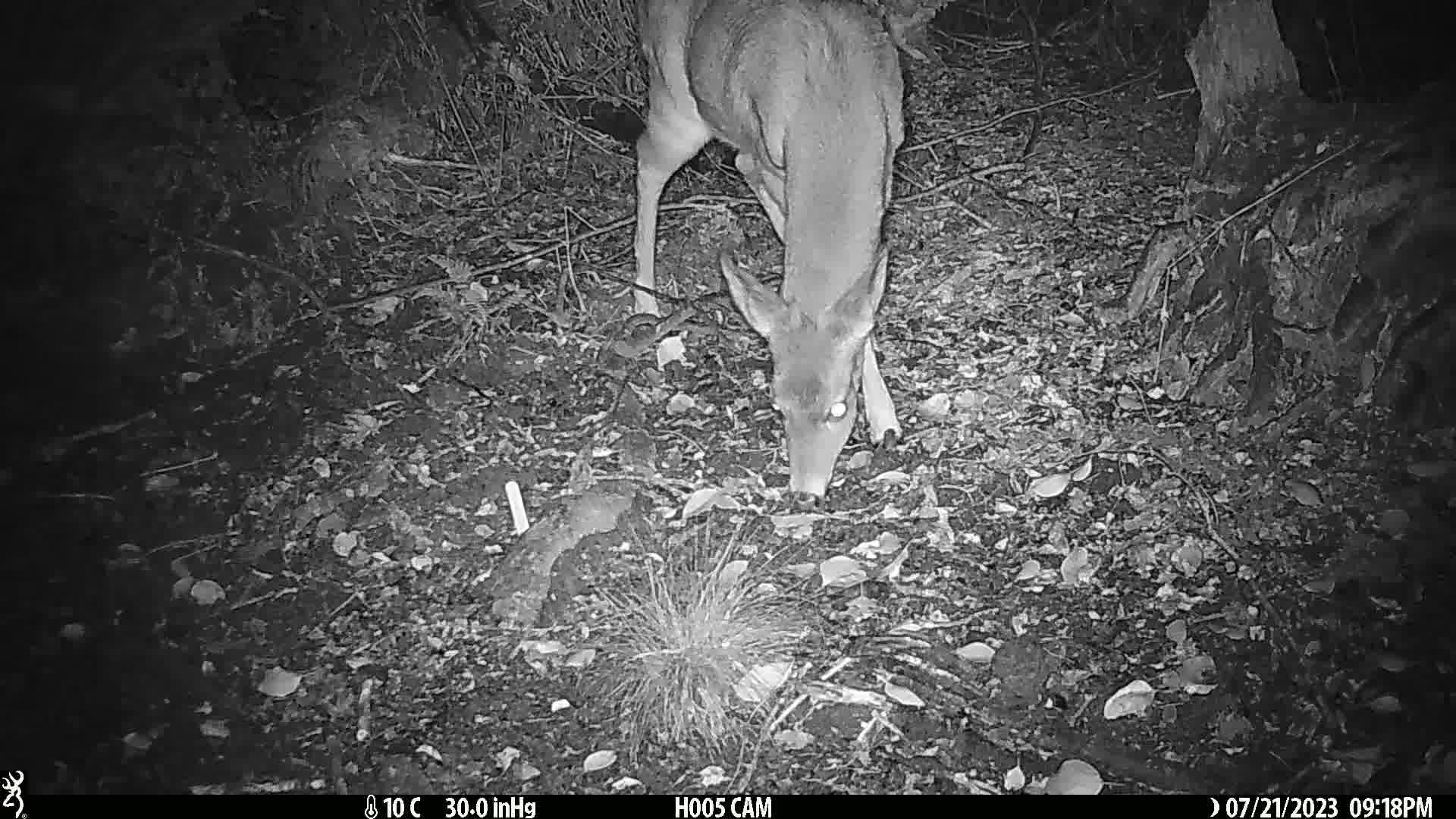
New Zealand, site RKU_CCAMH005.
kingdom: Animalia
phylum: Chordata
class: Mammalia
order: Artiodactyla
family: Cervidae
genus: Odocoileus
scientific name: Odocoileus virginianus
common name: white-tailed deer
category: white tailed deer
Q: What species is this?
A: White tailed deer (white-tailed deer) (Odocoileus virginianus).